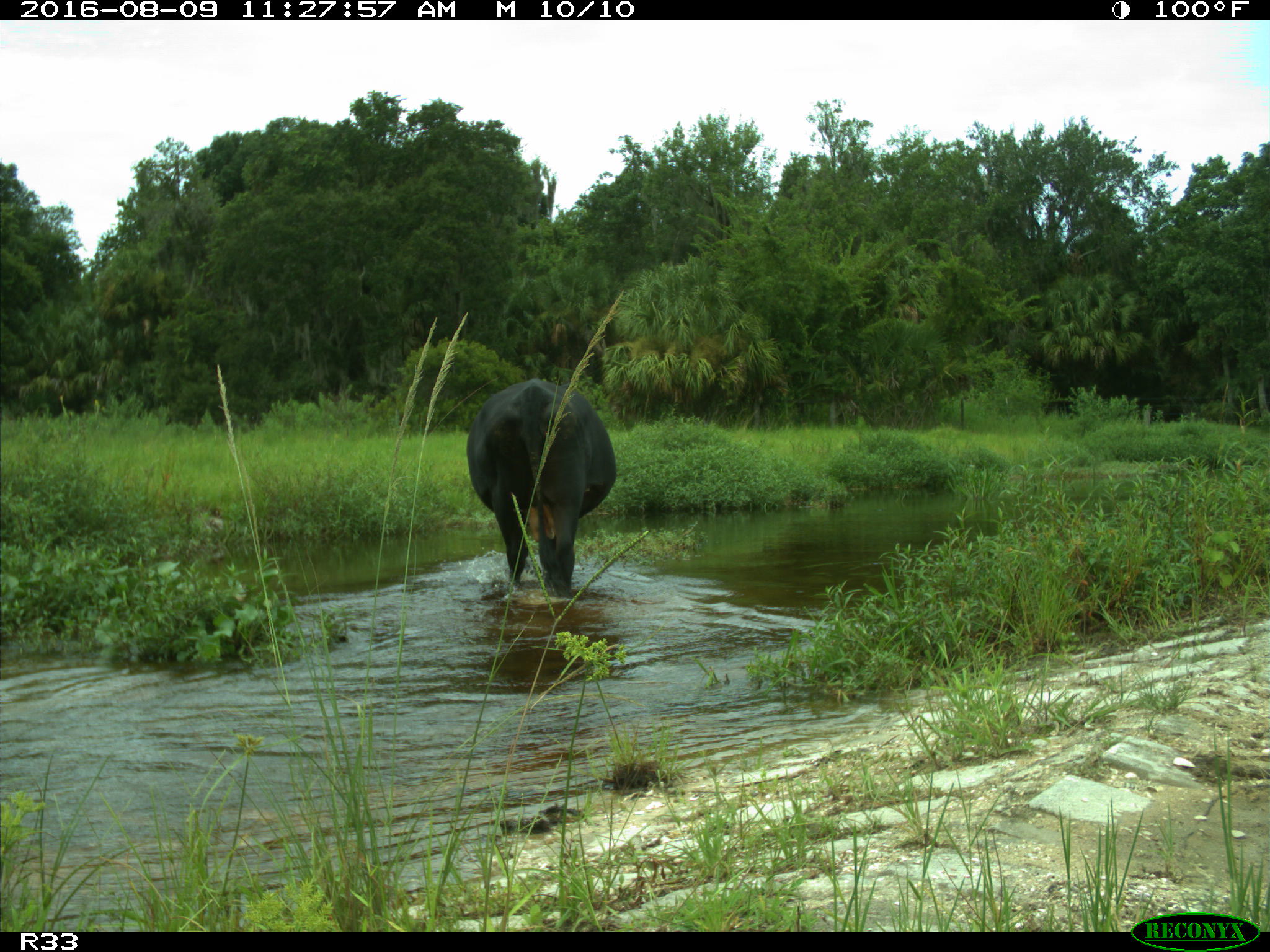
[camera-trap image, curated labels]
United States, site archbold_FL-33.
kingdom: Animalia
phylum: Chordata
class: Mammalia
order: Artiodactyla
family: Bovidae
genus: Bos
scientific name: Bos taurus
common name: domestic cow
Bos taurus (domestic cow).